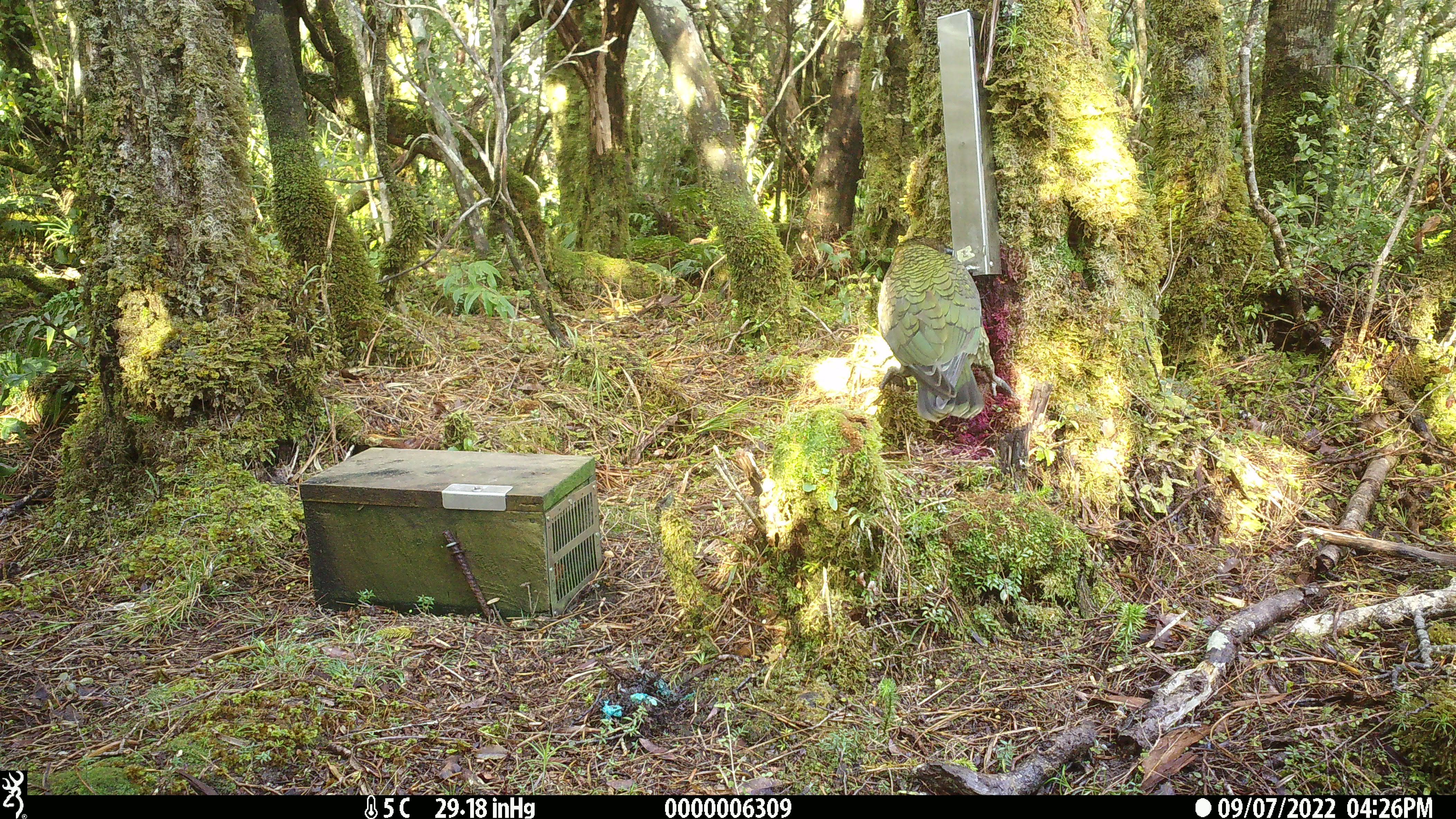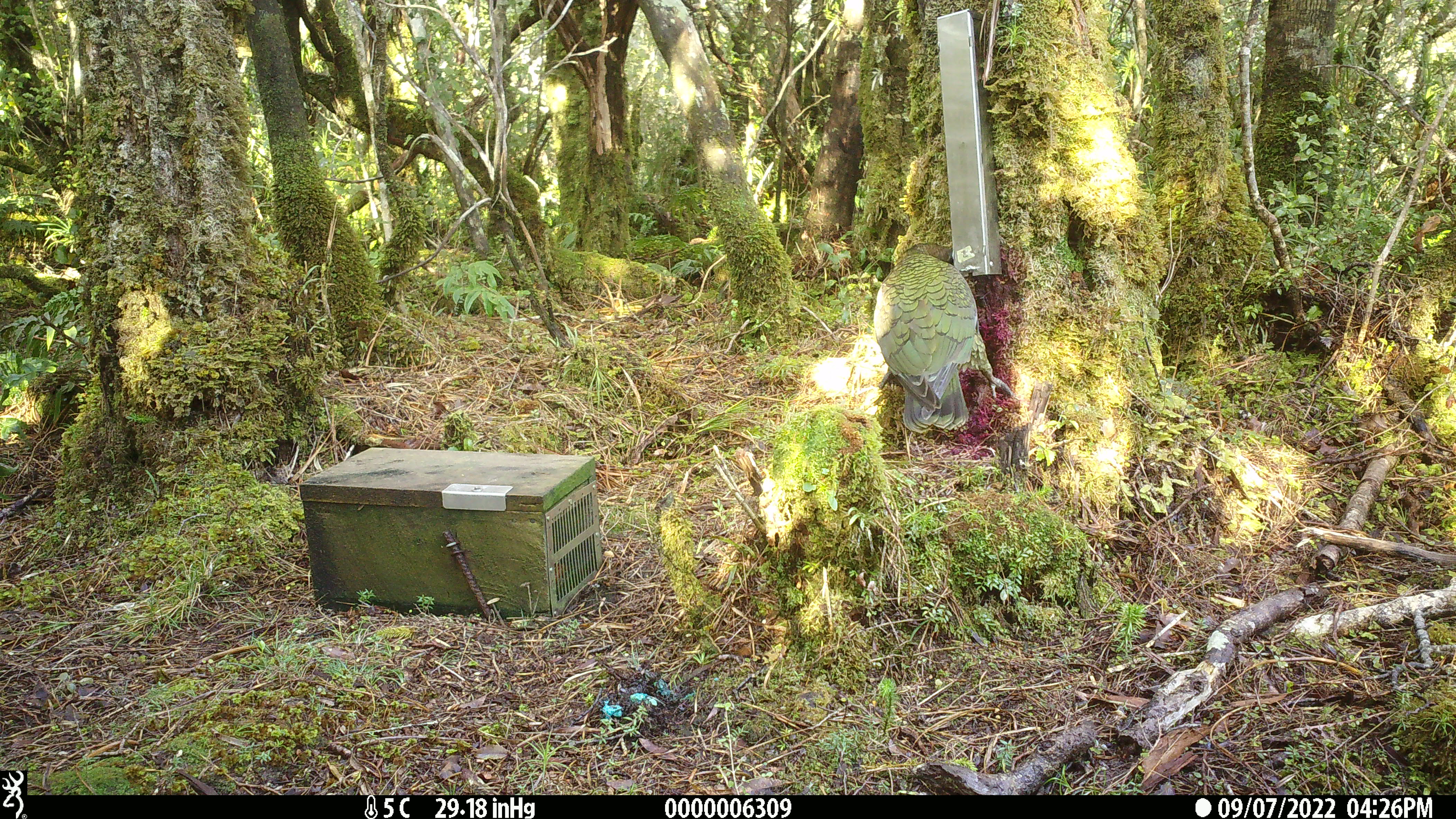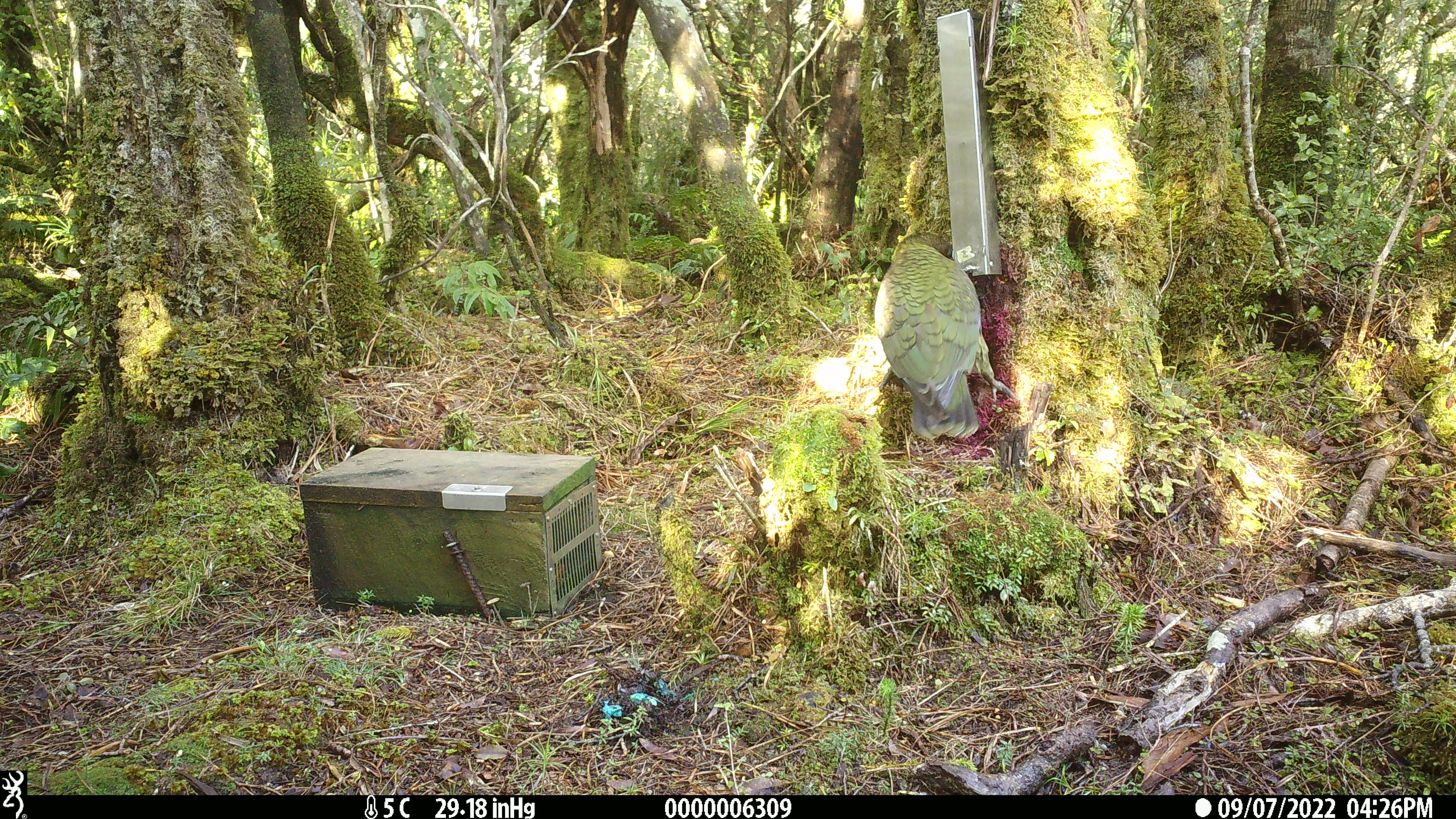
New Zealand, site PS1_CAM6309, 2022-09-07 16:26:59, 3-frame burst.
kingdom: Animalia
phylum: Chordata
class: Aves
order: Psittaciformes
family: Strigopidae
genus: Nestor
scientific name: Nestor notabilis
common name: kea